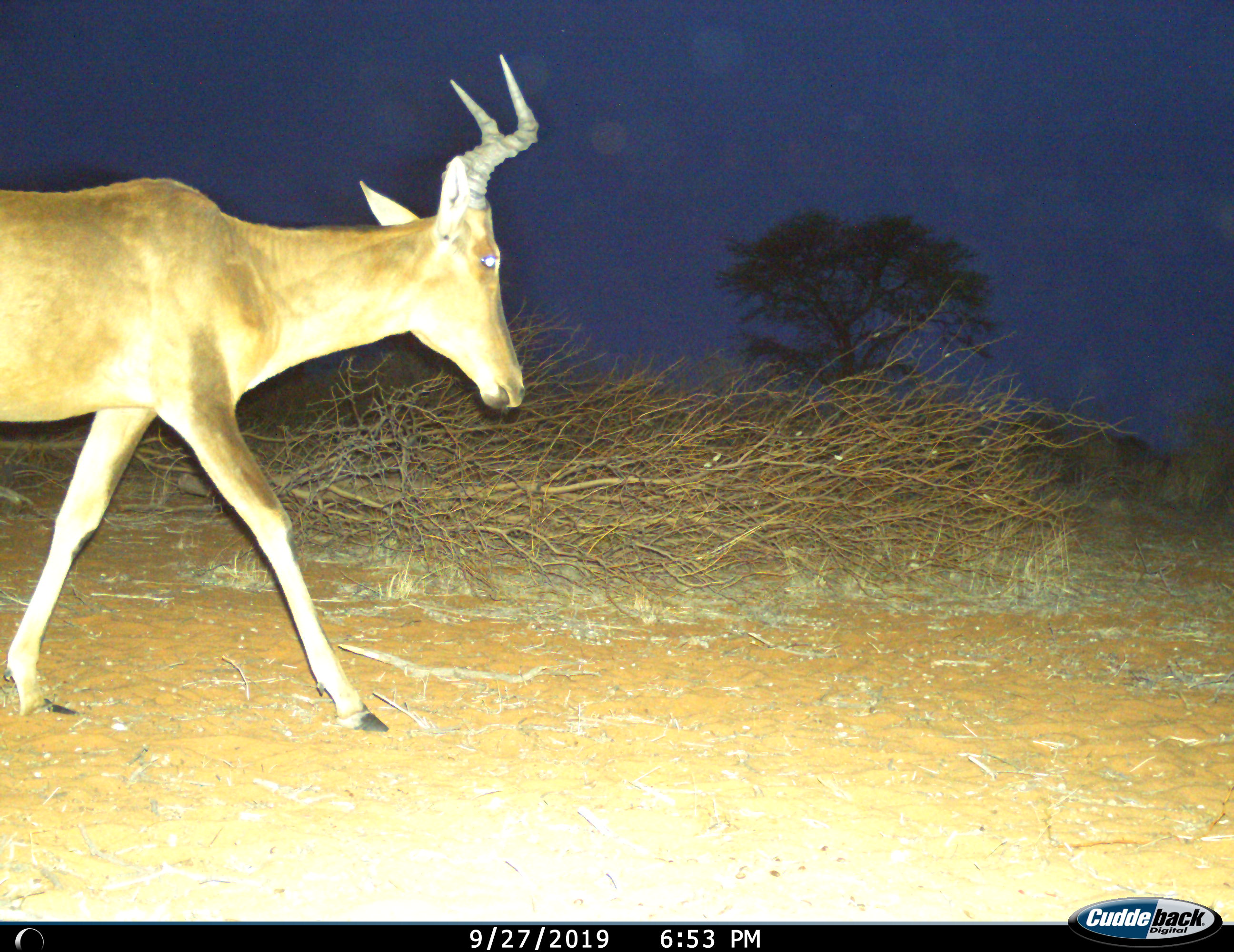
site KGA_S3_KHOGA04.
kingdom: Animalia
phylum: Chordata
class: Mammalia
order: Artiodactyla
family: Bovidae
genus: Alcelaphus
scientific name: Alcelaphus buselaphus caama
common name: red hartebeest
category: hartebeestred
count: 1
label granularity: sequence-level